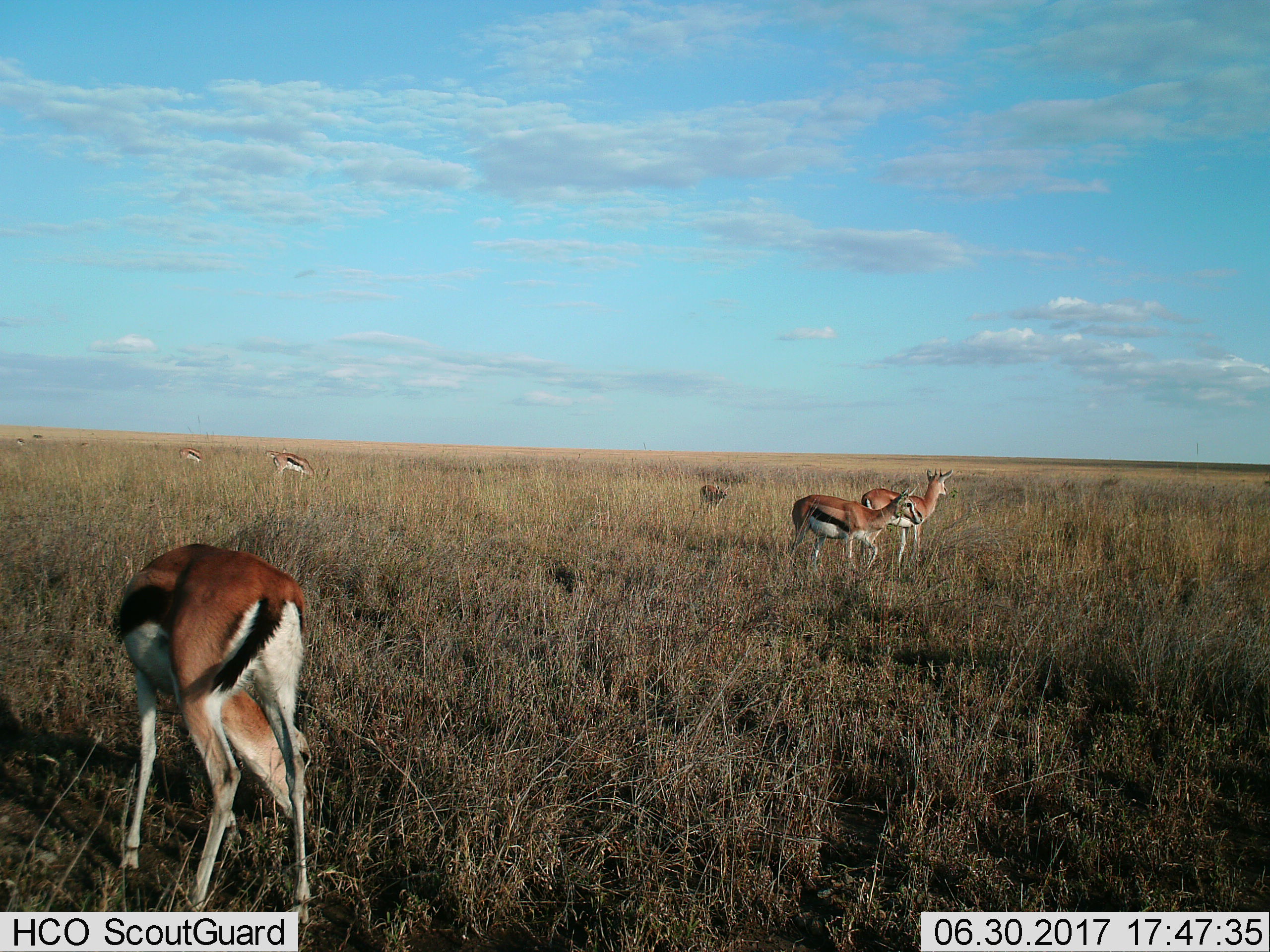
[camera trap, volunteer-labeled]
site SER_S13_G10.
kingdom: Animalia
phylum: Chordata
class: Mammalia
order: Artiodactyla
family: Bovidae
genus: Eudorcas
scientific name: Eudorcas thomsonii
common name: thomson's gazelle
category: gazellethomsons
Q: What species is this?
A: Gazellethomsons (thomson's gazelle) (Eudorcas thomsonii).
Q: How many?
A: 8.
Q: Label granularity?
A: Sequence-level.